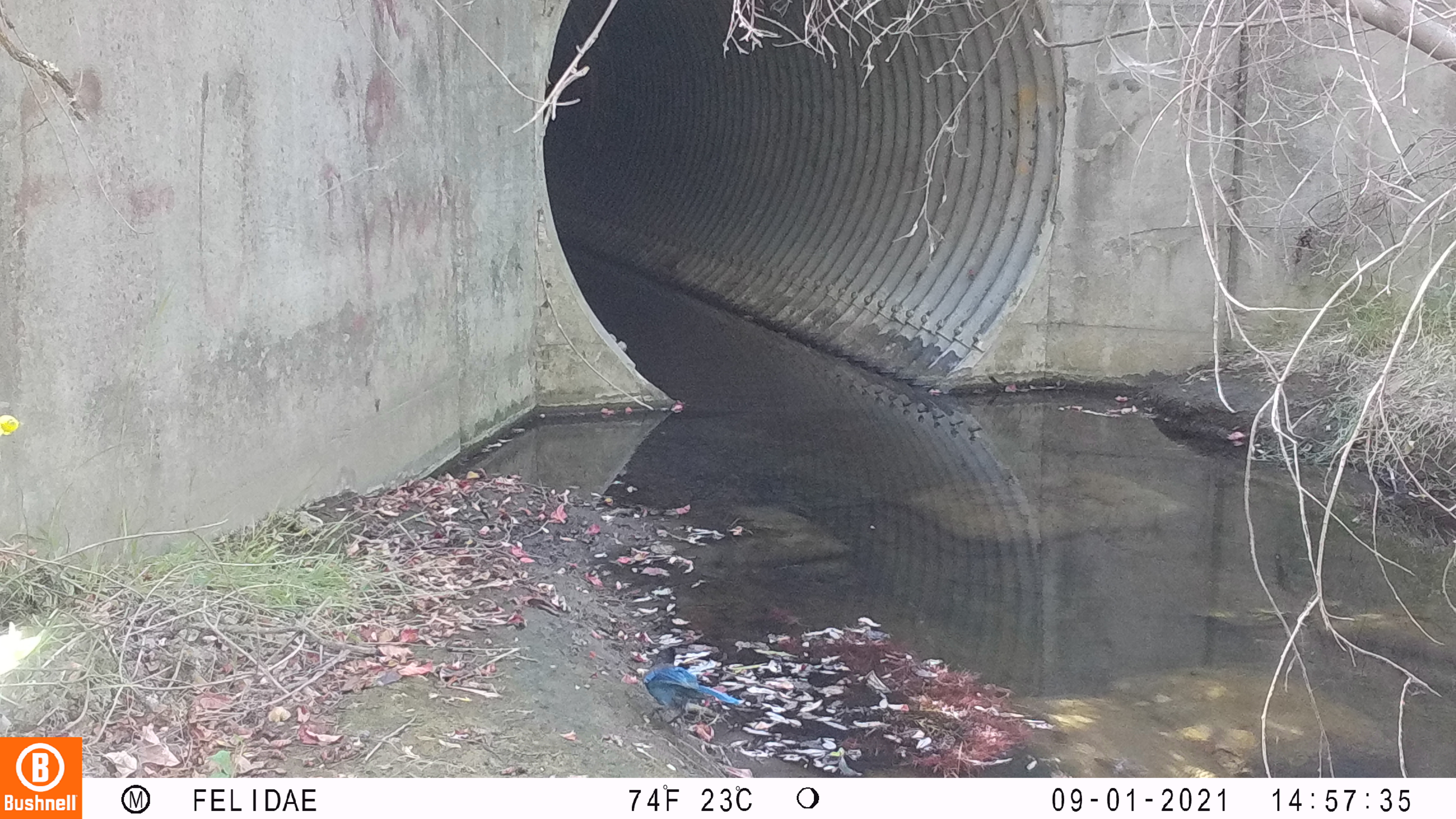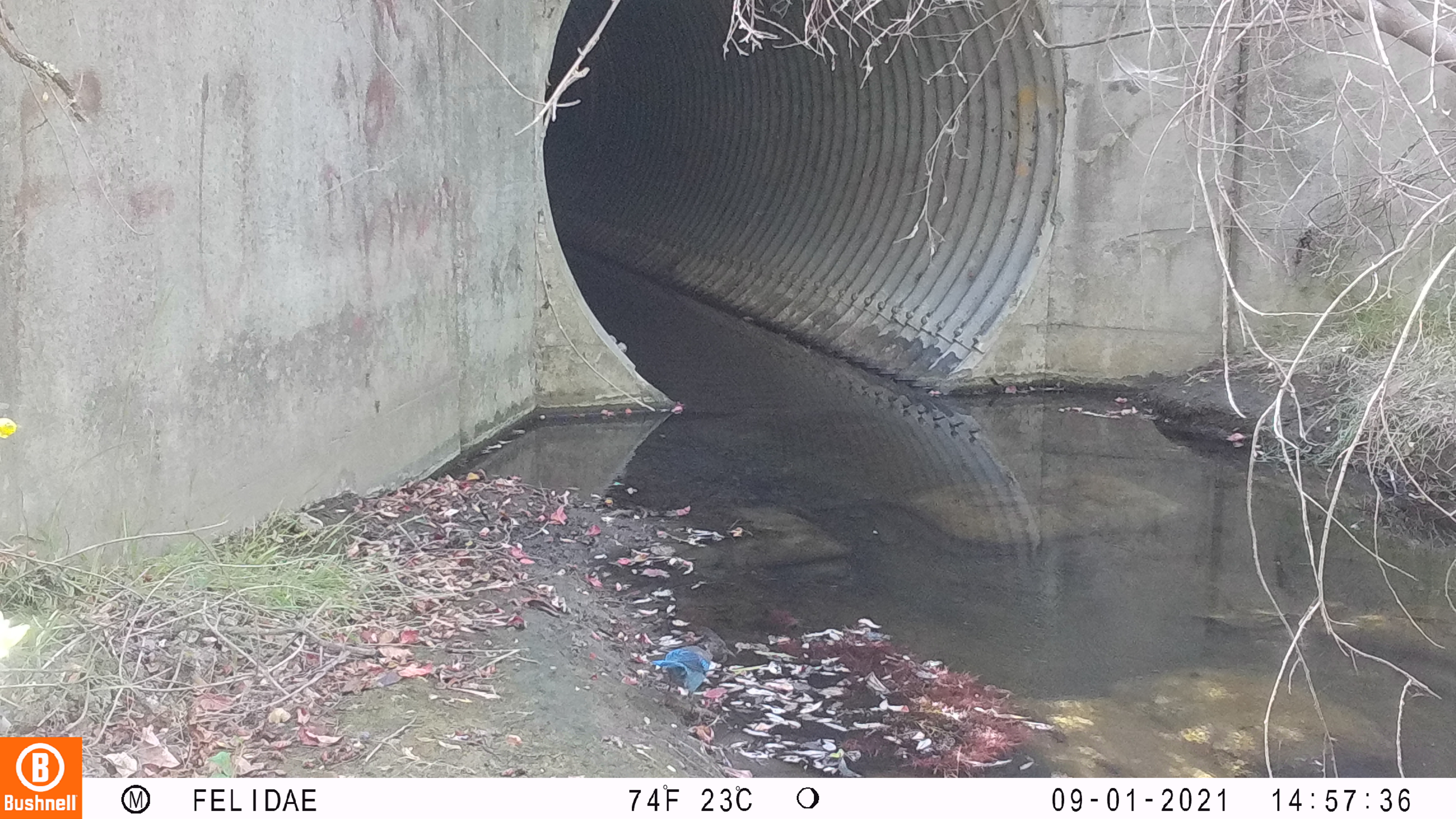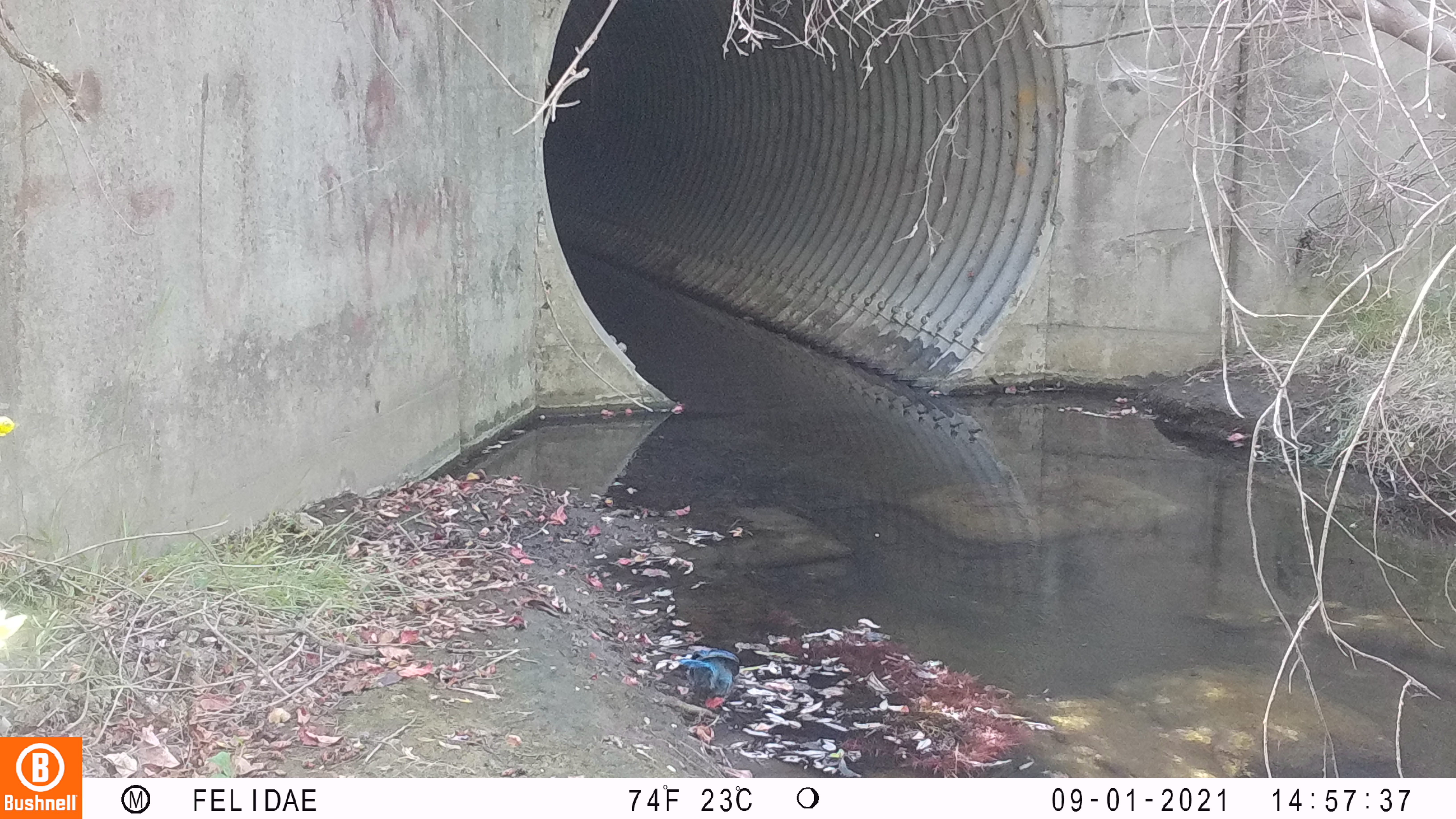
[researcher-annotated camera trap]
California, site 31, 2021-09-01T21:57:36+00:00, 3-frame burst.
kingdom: Animalia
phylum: Chordata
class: Aves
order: Passeriformes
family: Corvidae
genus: Cyanocitta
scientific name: Cyanocitta stelleri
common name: steller's jay